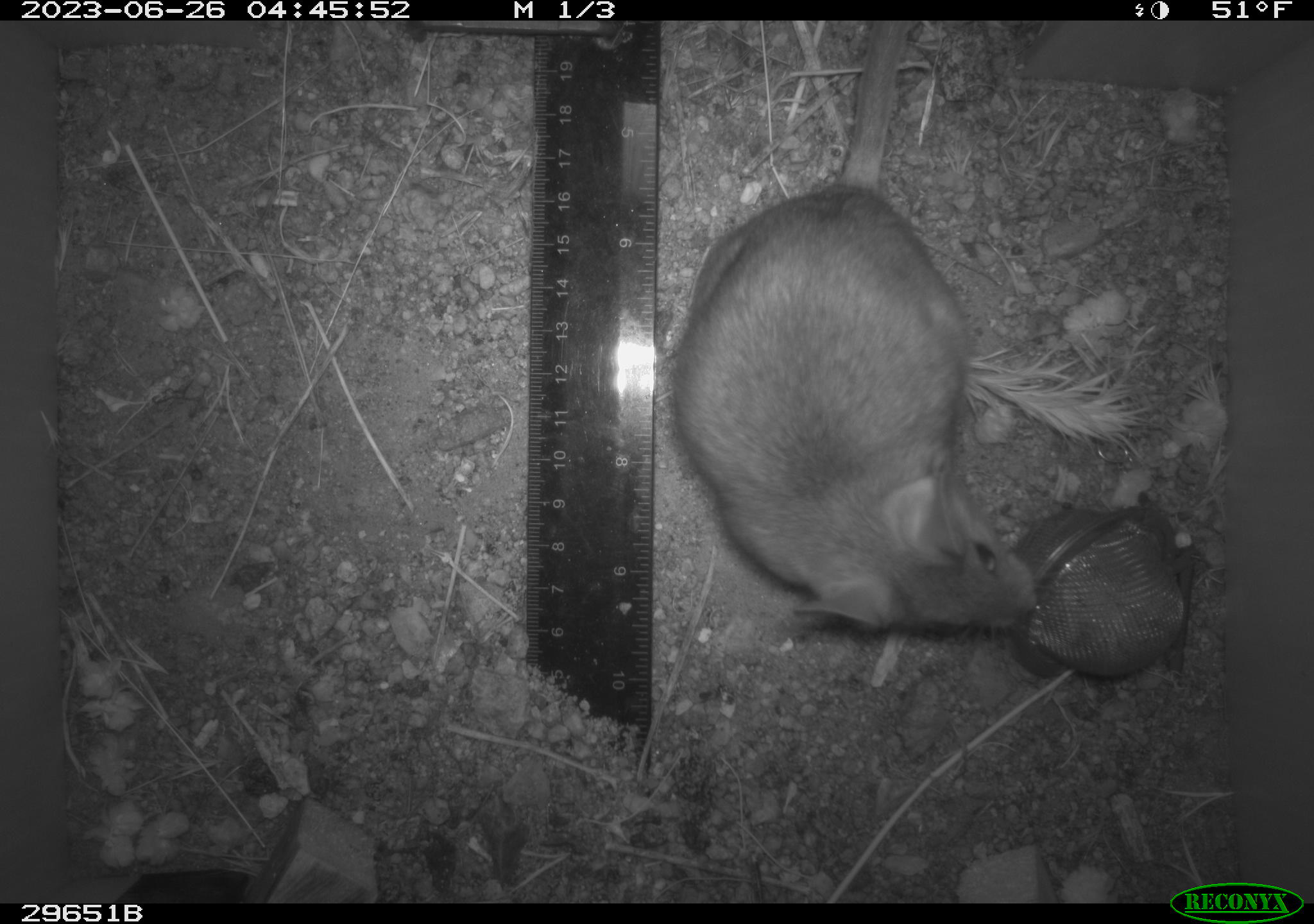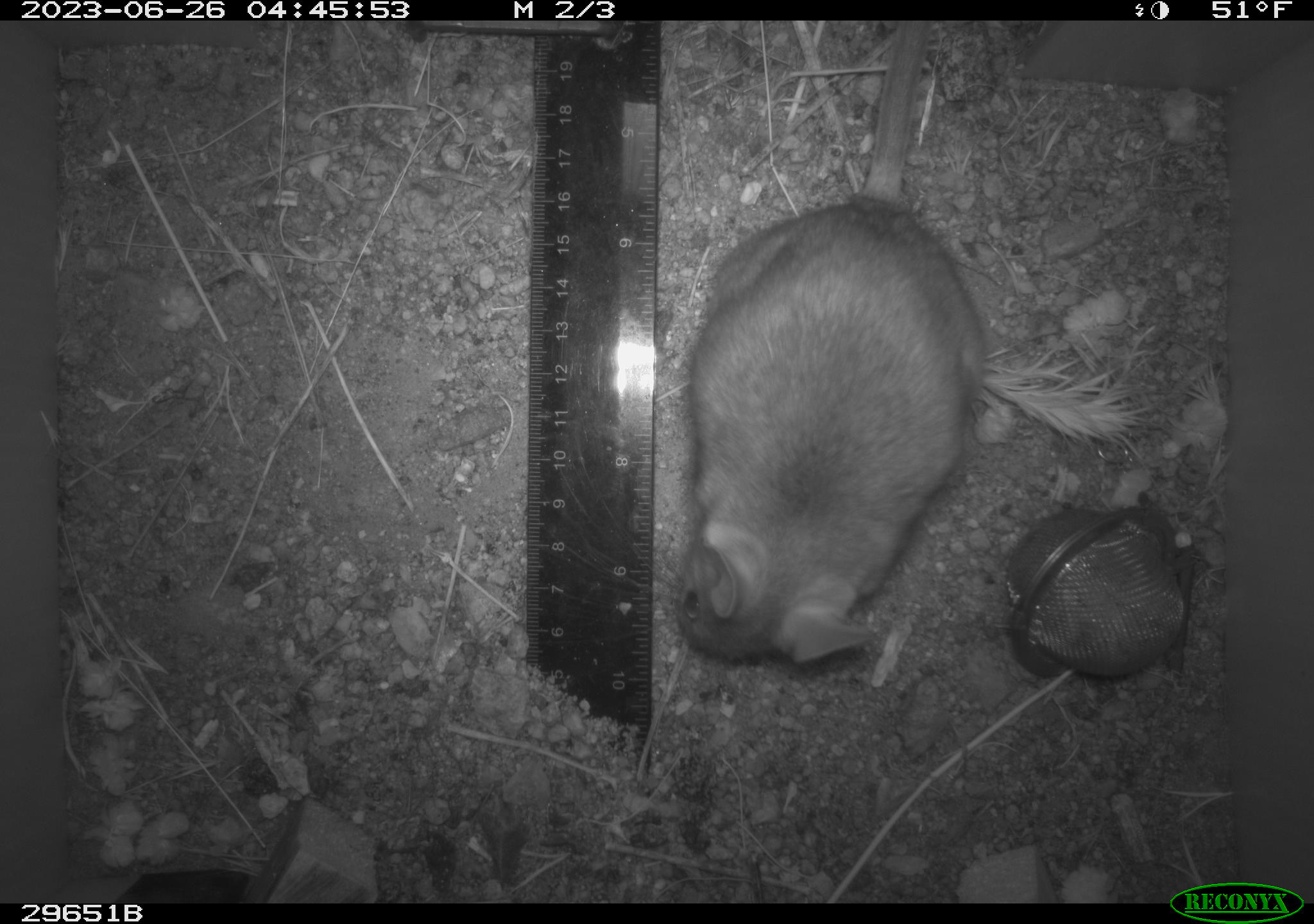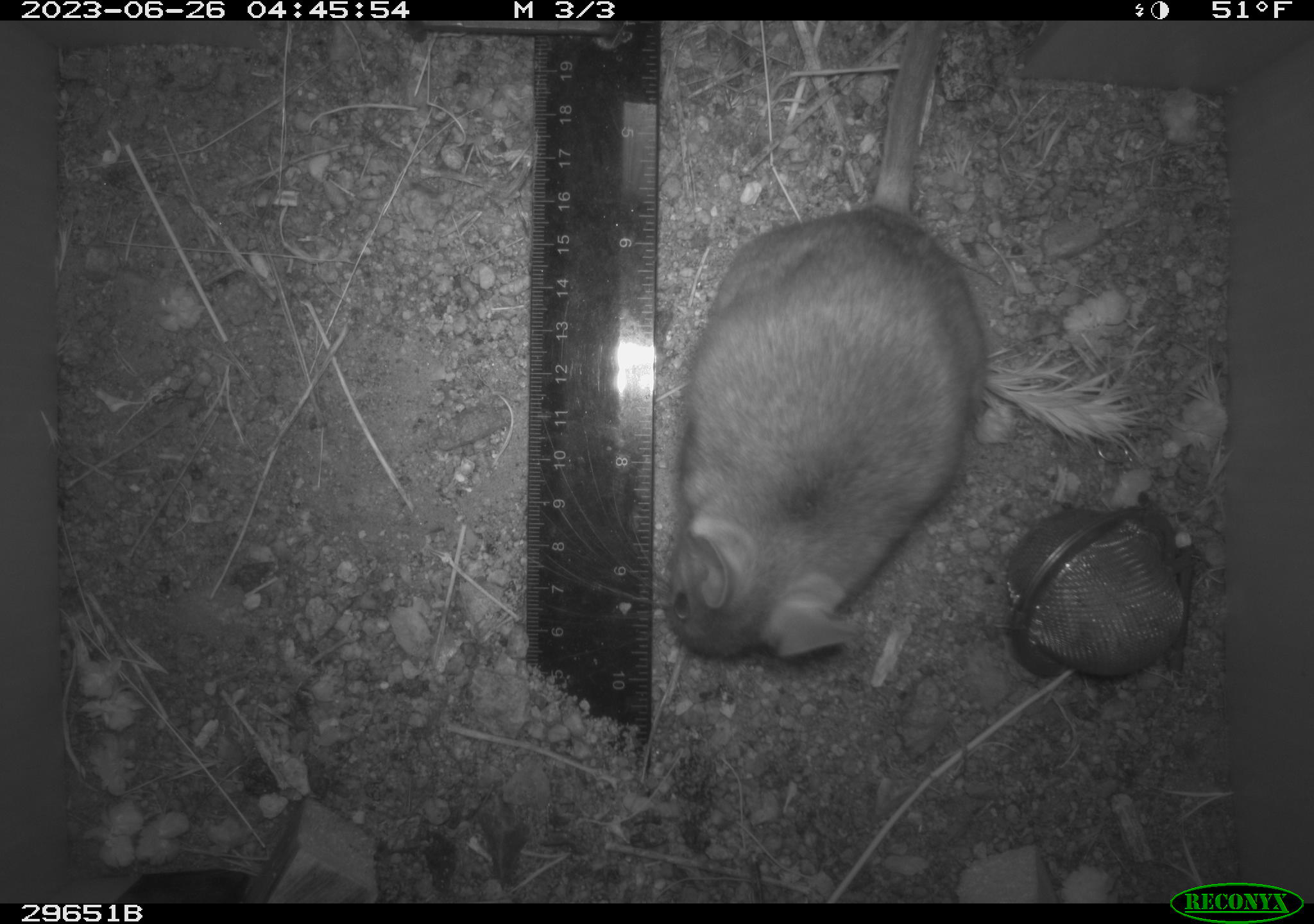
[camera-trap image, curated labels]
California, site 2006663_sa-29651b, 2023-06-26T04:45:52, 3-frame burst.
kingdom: Animalia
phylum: Chordata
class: Mammalia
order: Rodentia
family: Cricetidae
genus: Neotoma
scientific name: Neotoma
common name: pack rat or woodrat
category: neotoma species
Neotoma species (pack rat or woodrat) (Neotoma).